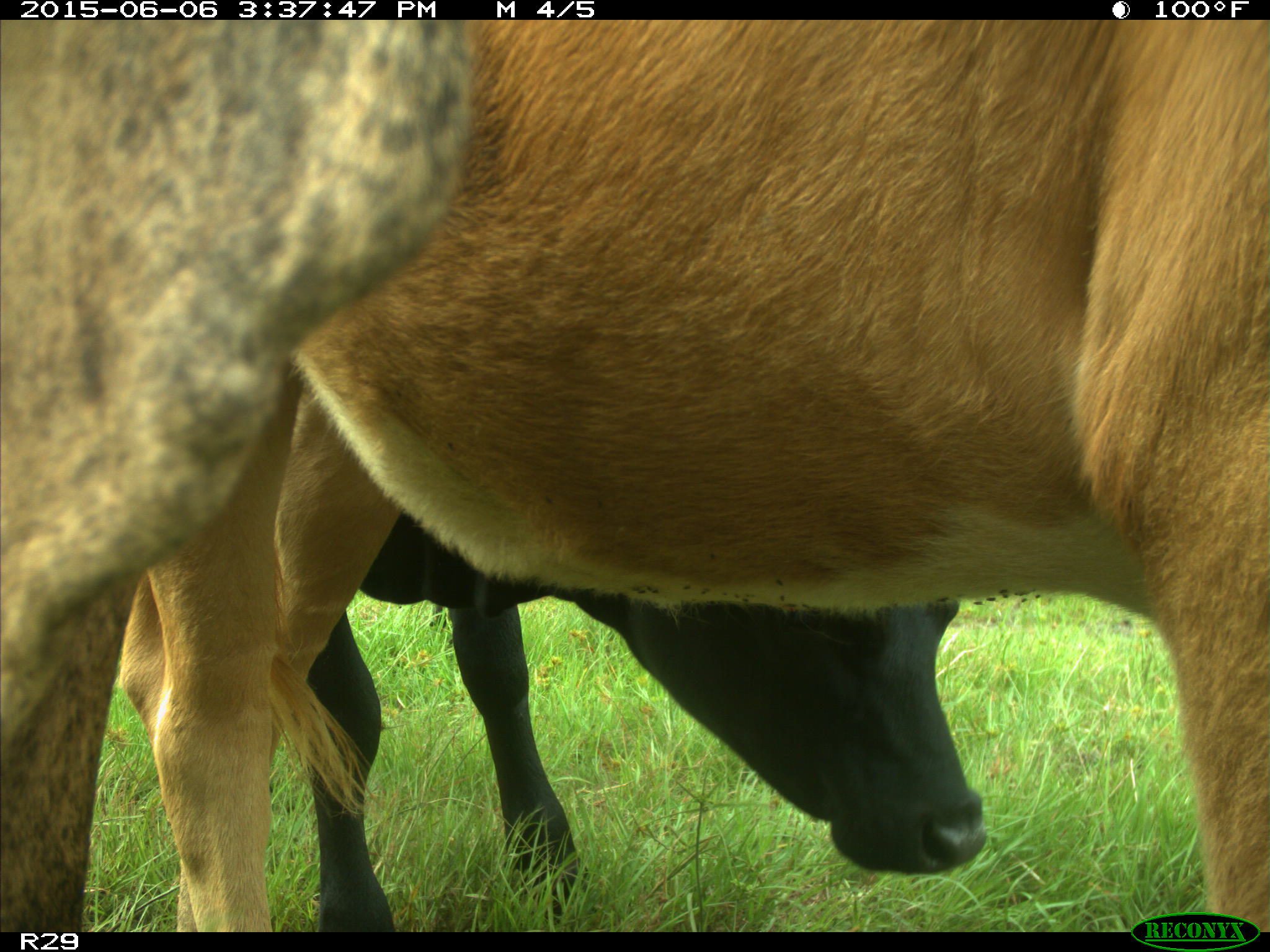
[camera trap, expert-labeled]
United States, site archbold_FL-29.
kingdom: Animalia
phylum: Chordata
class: Mammalia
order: Artiodactyla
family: Bovidae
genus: Bos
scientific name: Bos taurus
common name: domestic cow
Bos taurus (domestic cow).